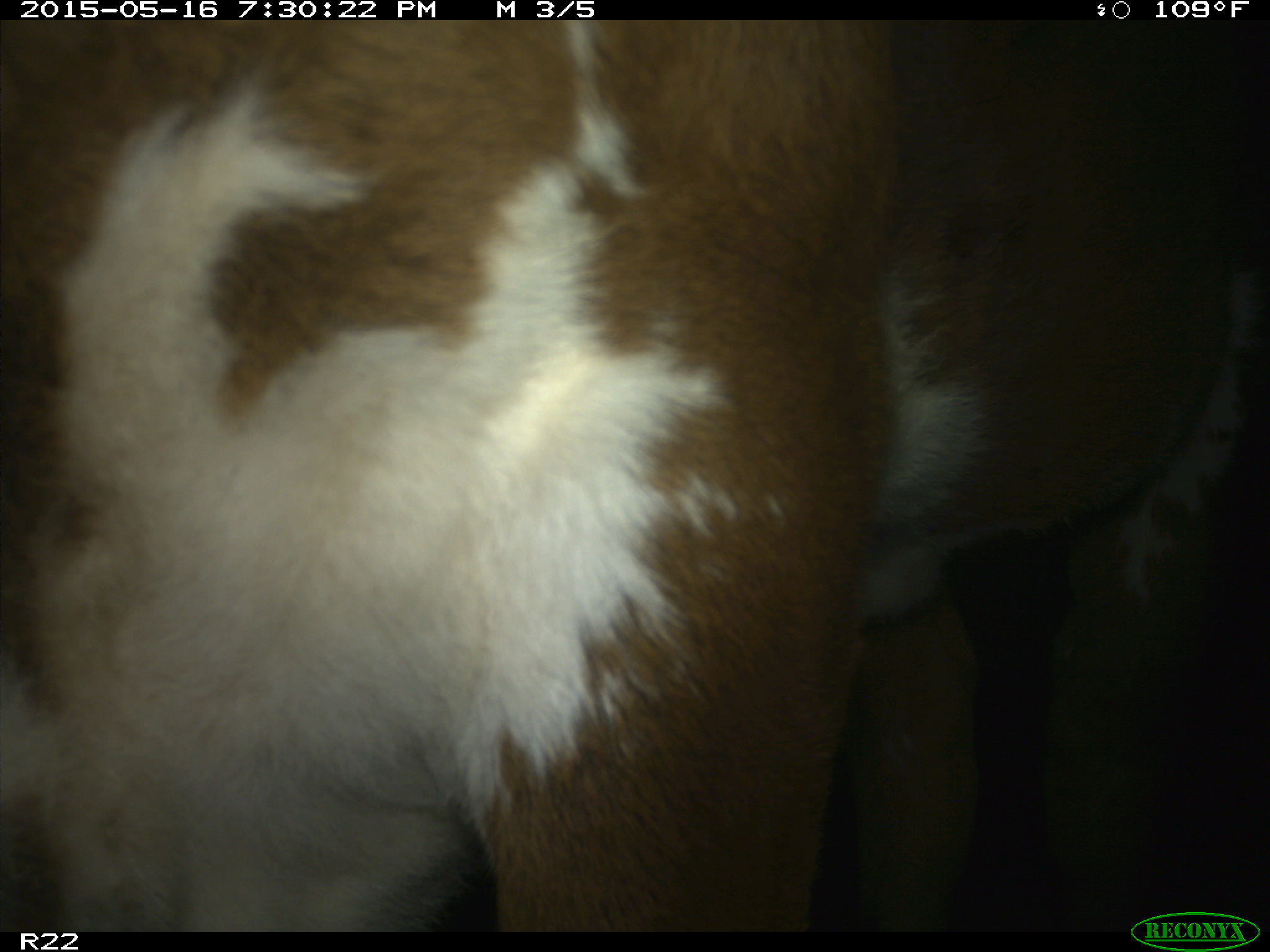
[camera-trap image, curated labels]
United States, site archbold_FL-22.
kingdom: Animalia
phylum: Chordata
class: Mammalia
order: Artiodactyla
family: Bovidae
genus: Bos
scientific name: Bos taurus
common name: domestic cow